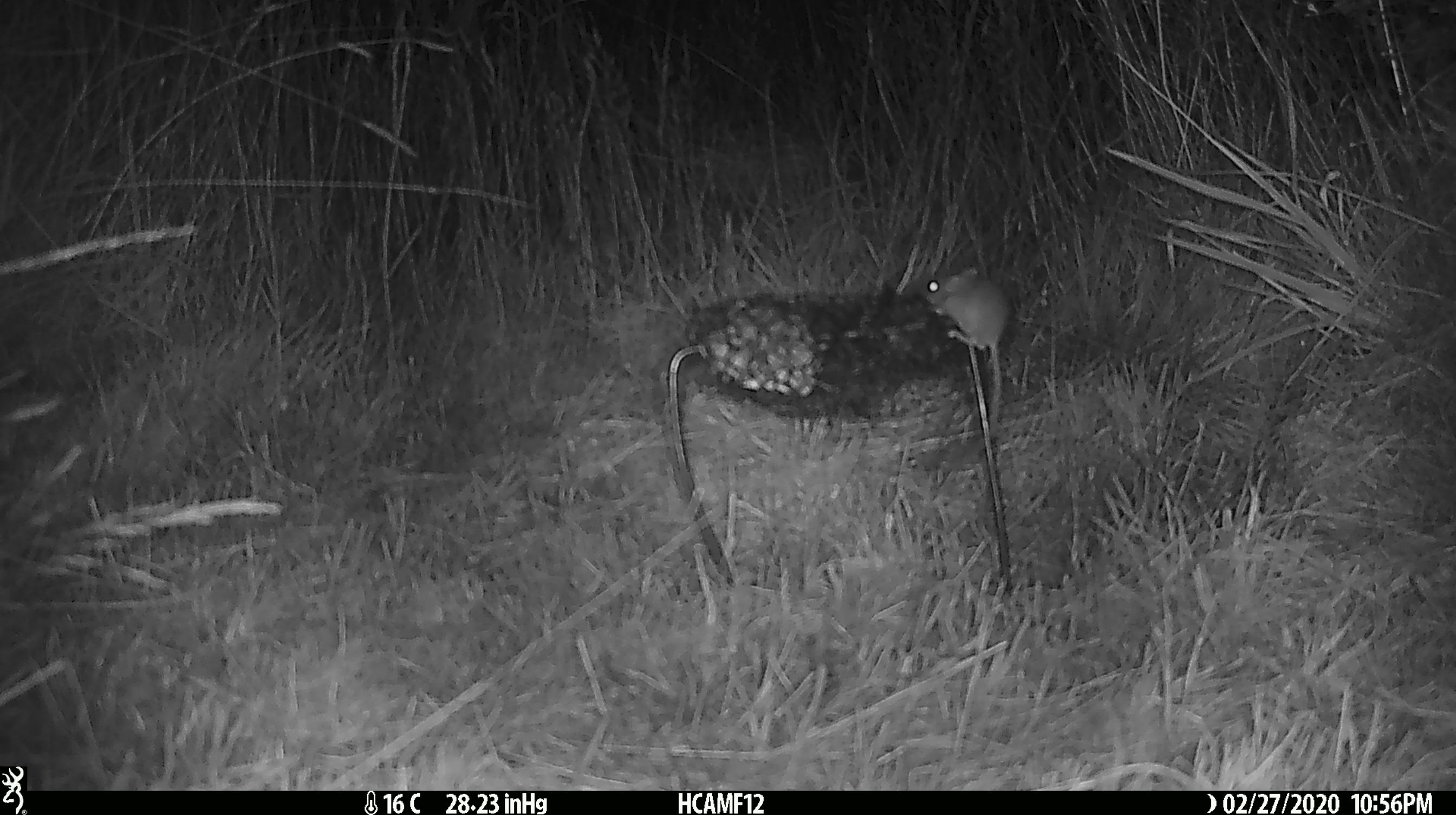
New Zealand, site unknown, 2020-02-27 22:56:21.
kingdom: Animalia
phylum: Chordata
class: Mammalia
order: Rodentia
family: Muridae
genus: Mus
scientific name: Mus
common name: mouse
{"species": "mouse (Mus)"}